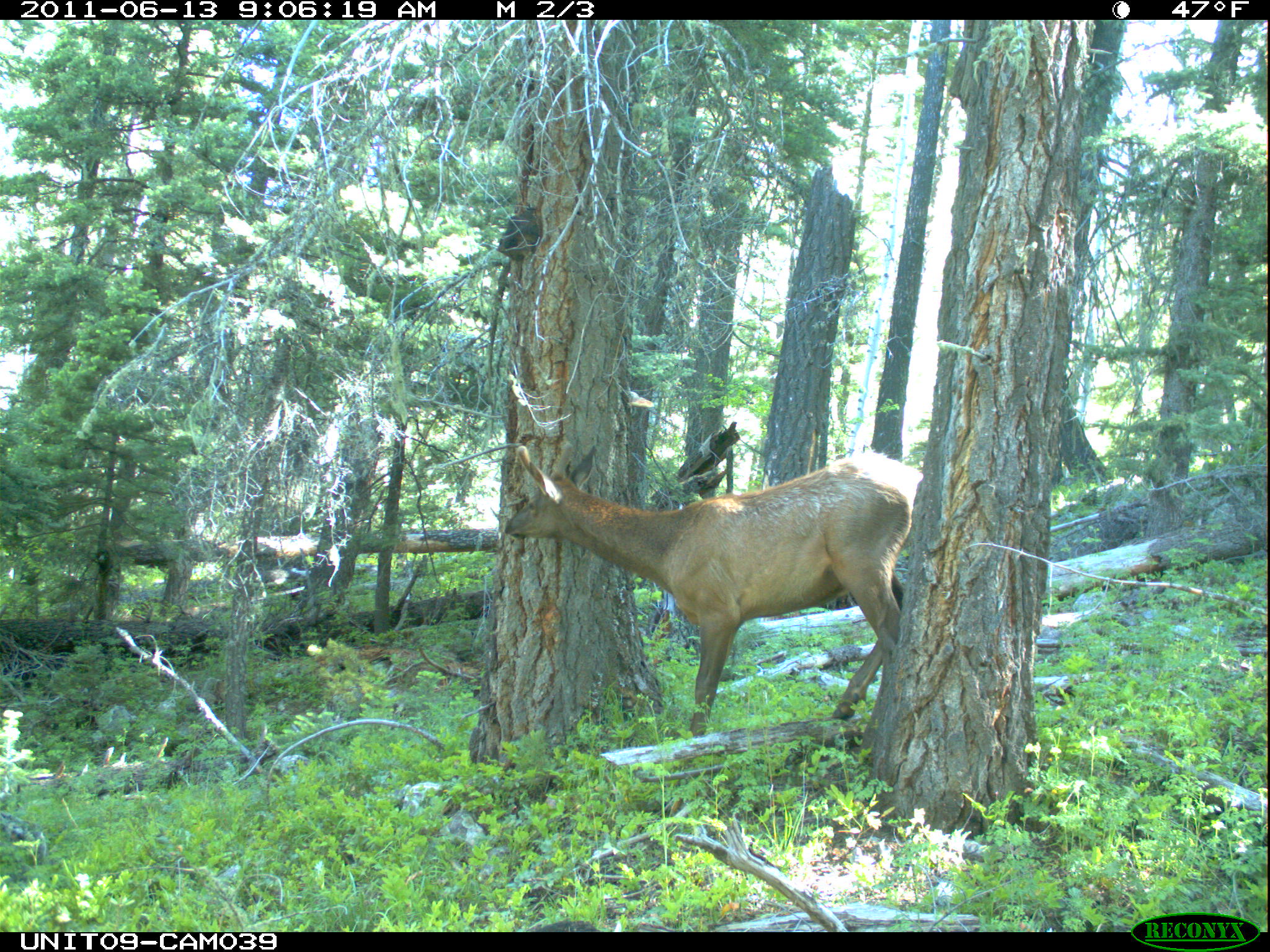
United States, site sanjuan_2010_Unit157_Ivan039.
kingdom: Animalia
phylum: Chordata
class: Mammalia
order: Artiodactyla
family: Cervidae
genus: Cervus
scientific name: Cervus elaphus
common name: red deer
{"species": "Cervus elaphus (red deer)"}